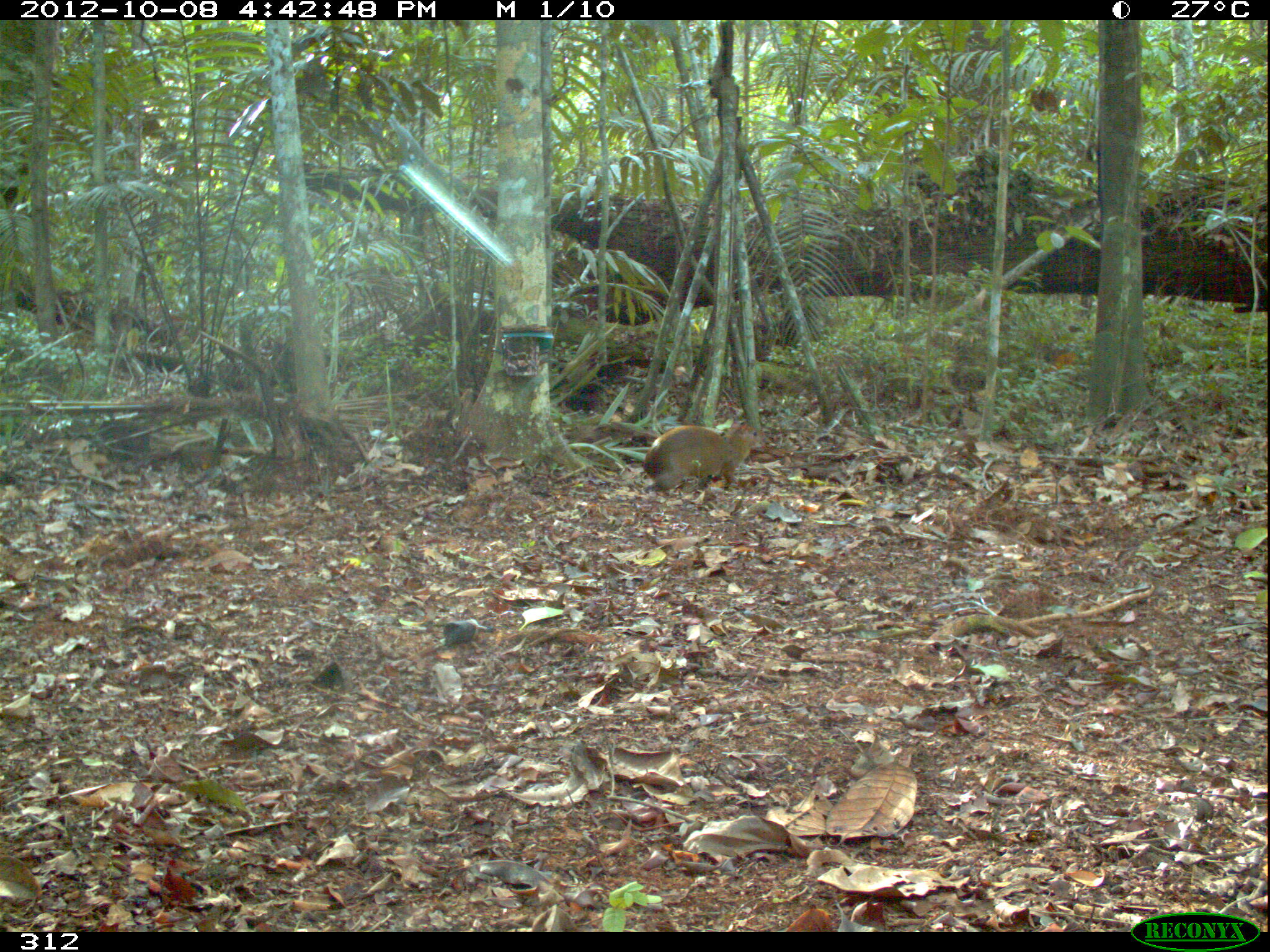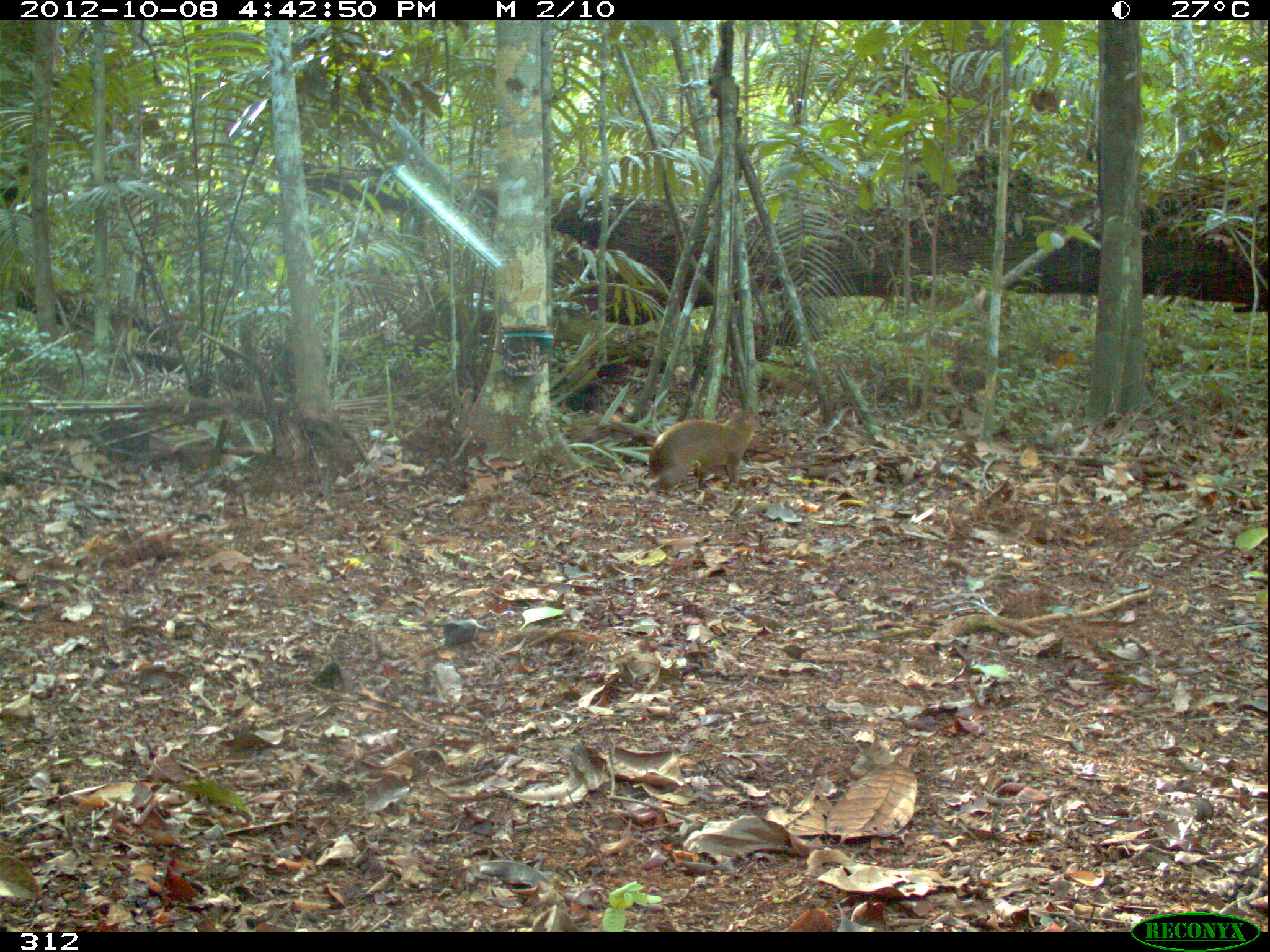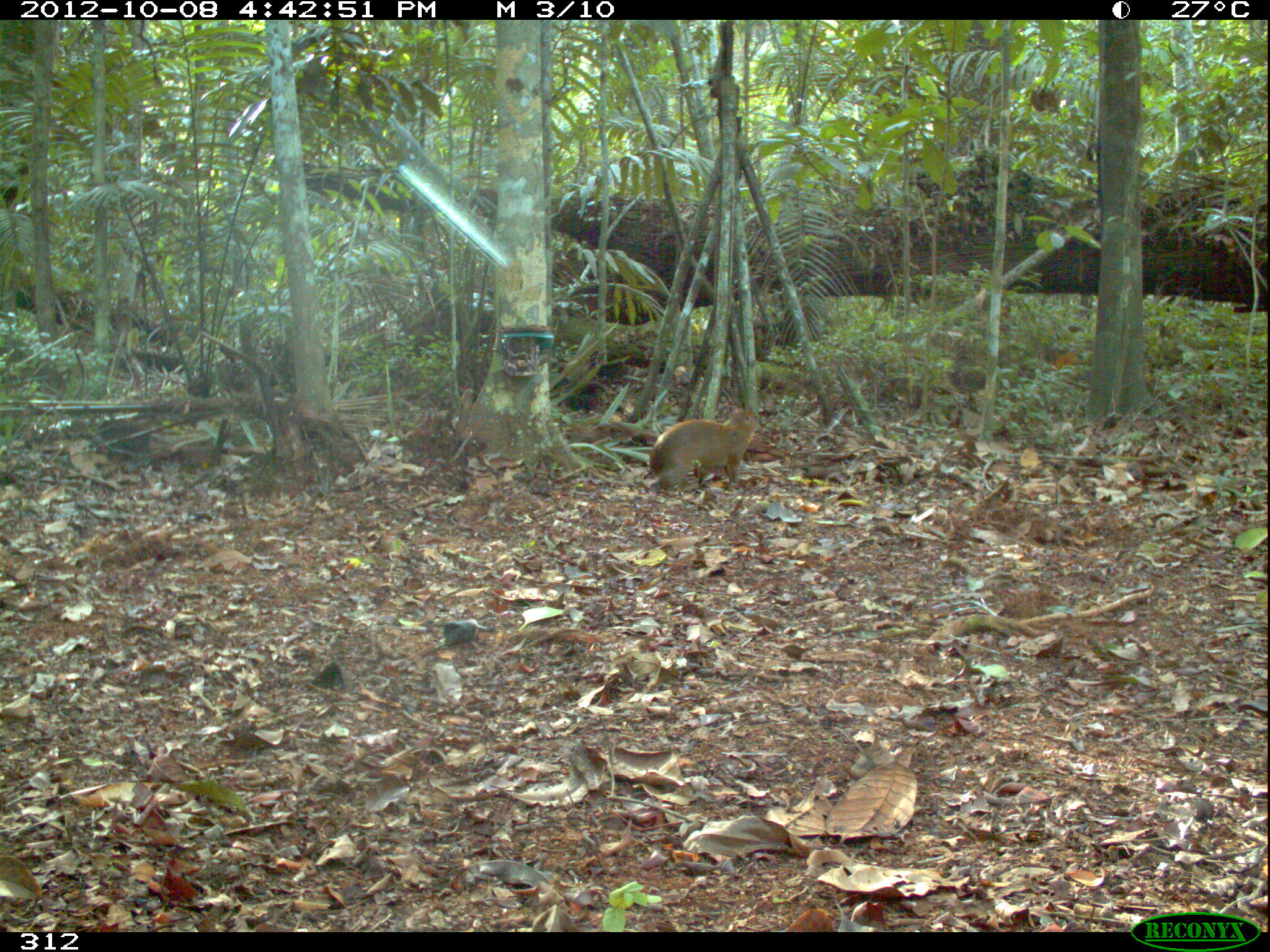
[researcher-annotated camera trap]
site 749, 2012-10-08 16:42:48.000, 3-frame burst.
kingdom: Animalia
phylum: Chordata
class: Mammalia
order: Rodentia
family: Dasyproctidae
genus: Dasyprocta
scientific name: Dasyprocta punctata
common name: central american agouti